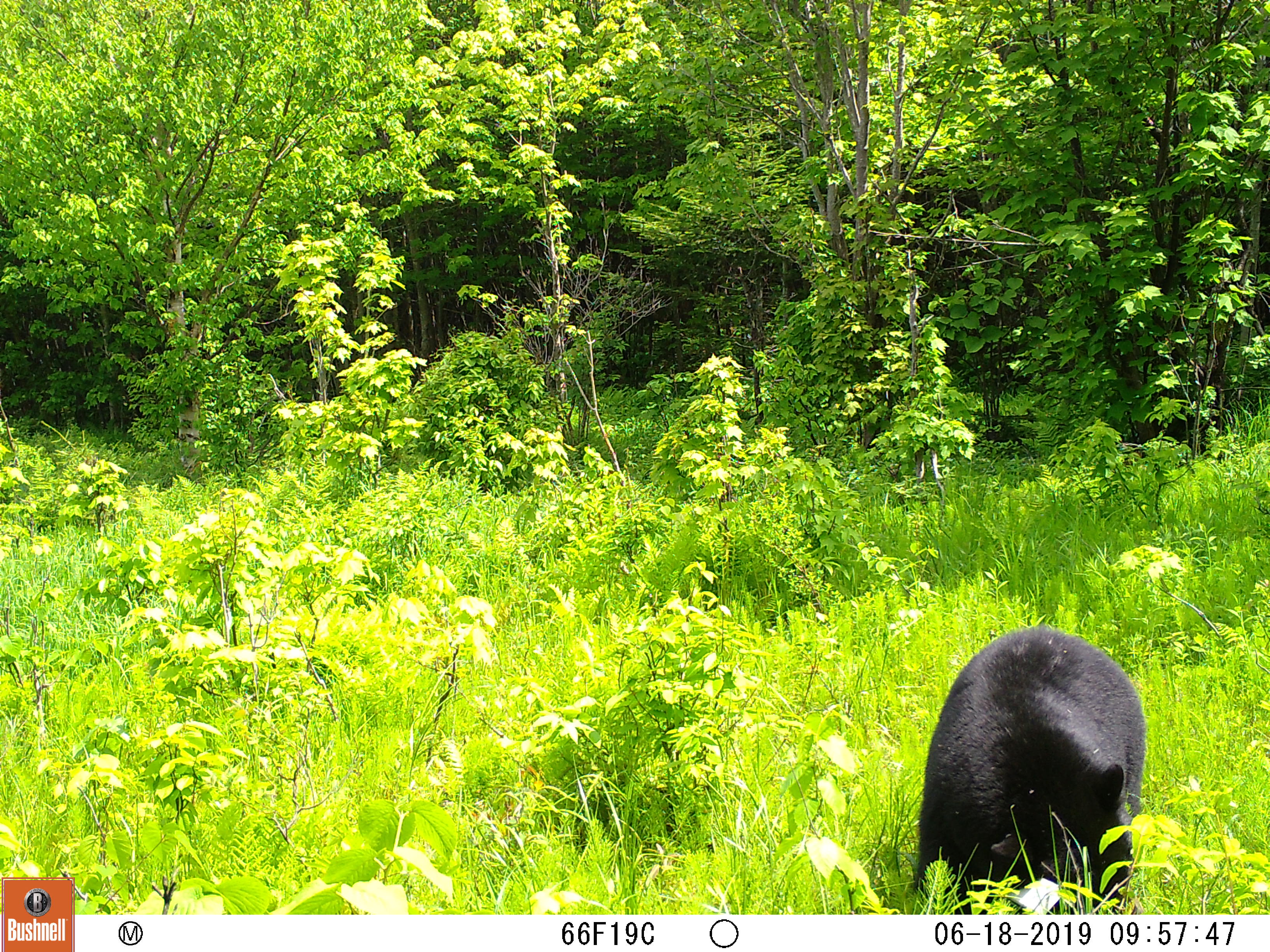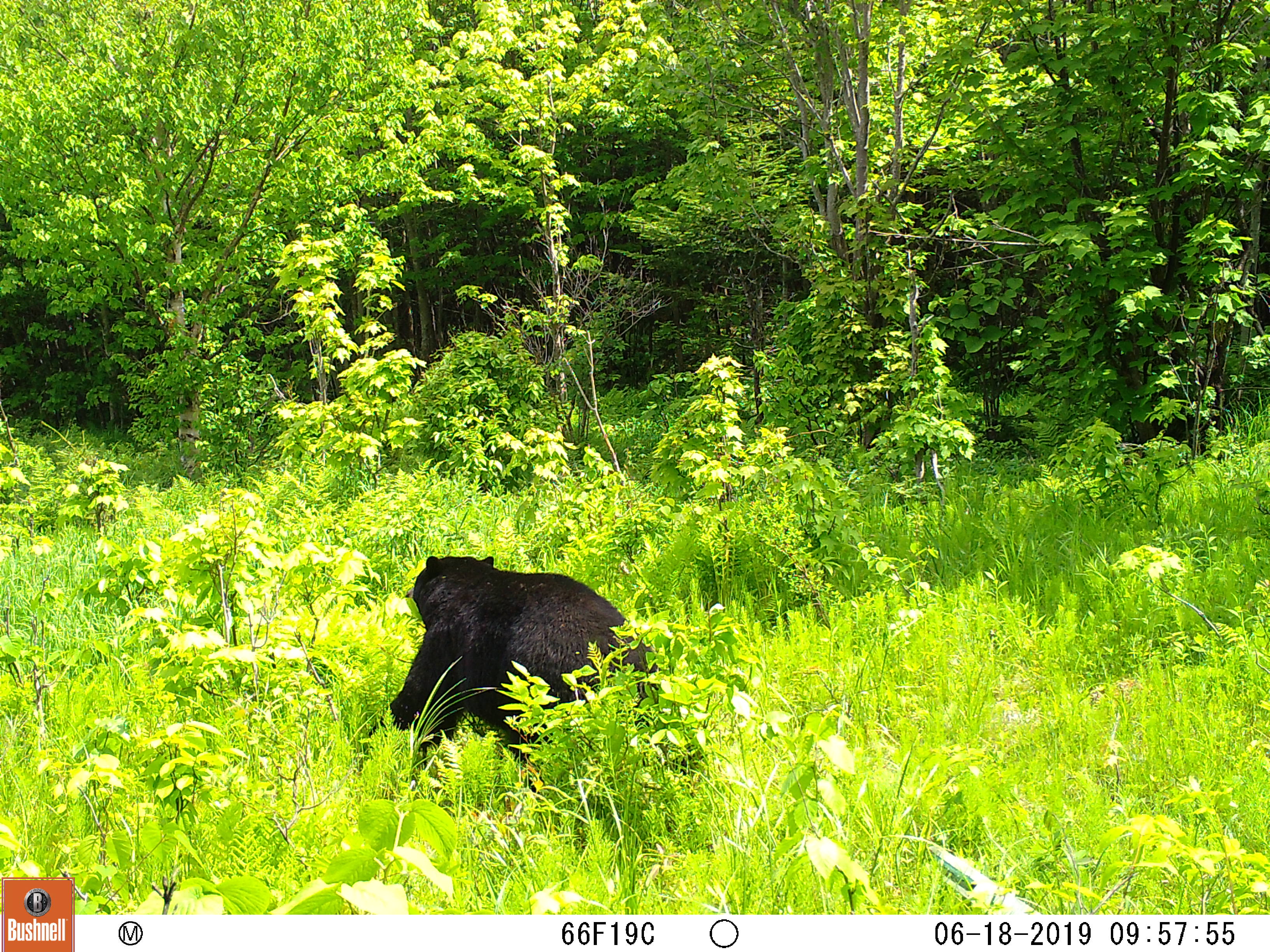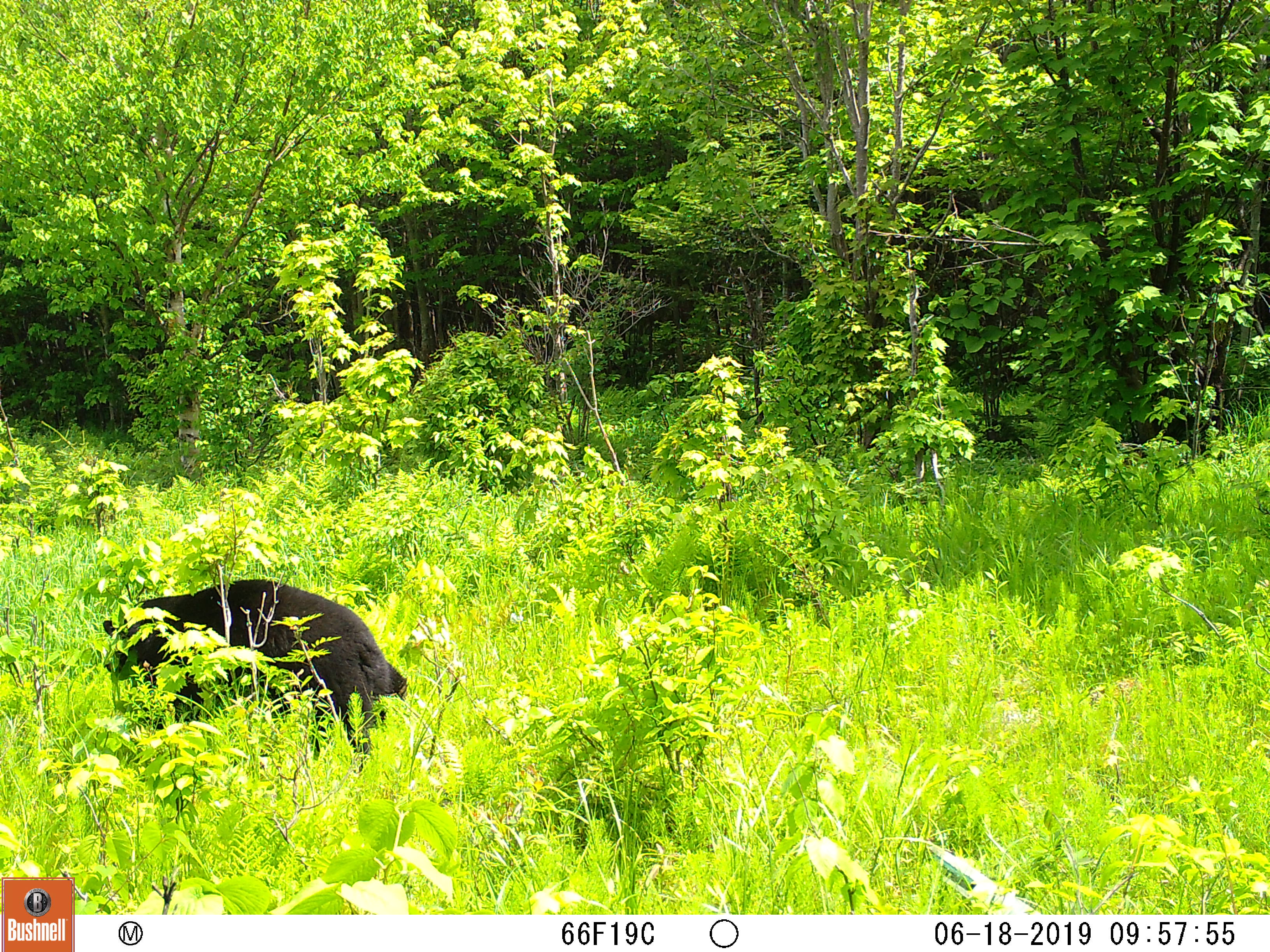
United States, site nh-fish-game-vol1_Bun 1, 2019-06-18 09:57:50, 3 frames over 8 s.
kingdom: Animalia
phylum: Chordata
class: Mammalia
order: Carnivora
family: Ursidae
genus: Ursus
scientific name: Ursus americanus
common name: black bear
Black bear (Ursus americanus).